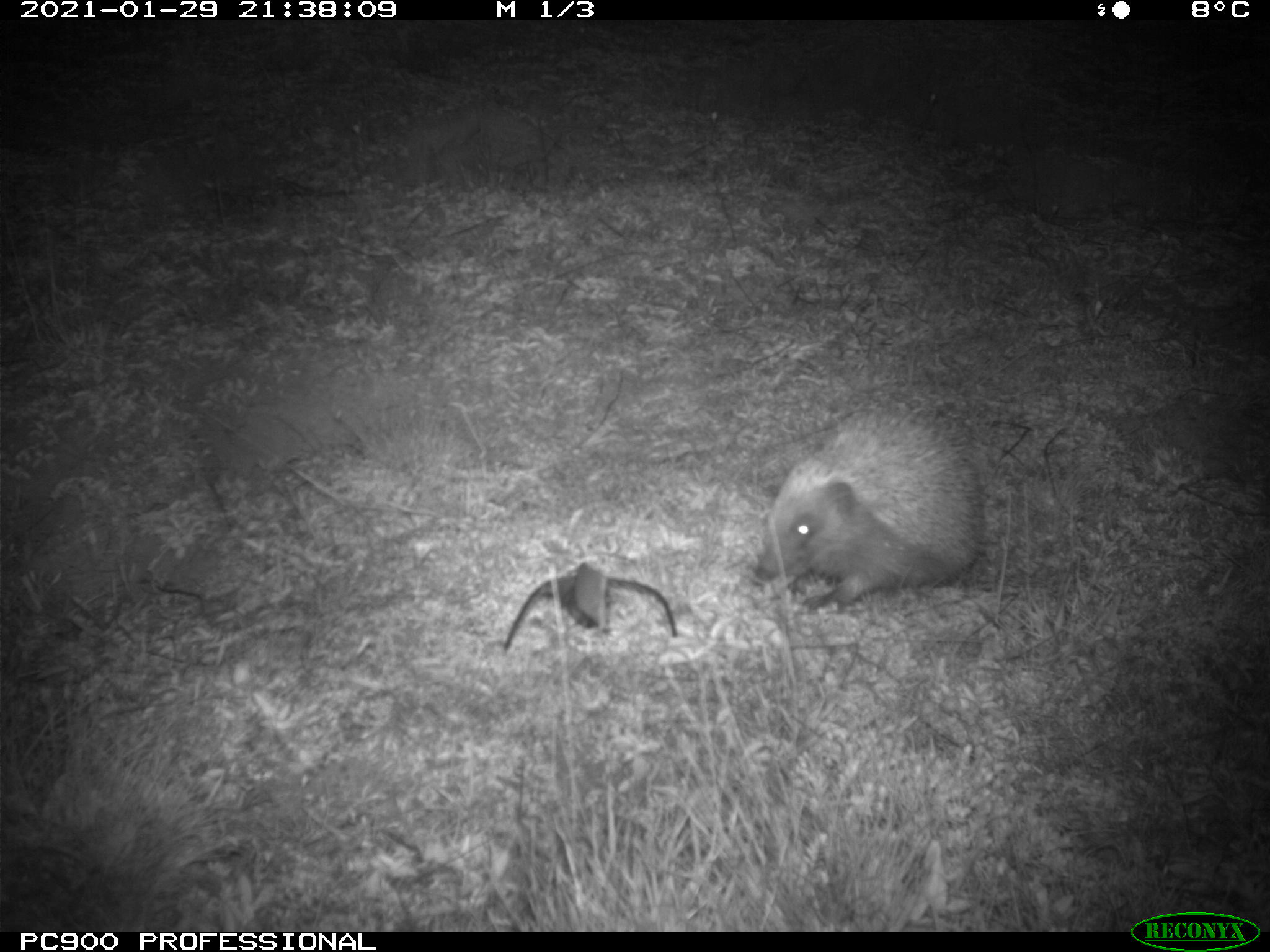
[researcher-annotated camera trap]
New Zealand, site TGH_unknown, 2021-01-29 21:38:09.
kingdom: Animalia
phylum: Chordata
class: Mammalia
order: Eulipotyphla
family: Erinaceidae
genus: Erinaceus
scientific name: Erinaceus europaeus europaeus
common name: european hedgehog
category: hedgehog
Hedgehog (european hedgehog) (Erinaceus europaeus europaeus).